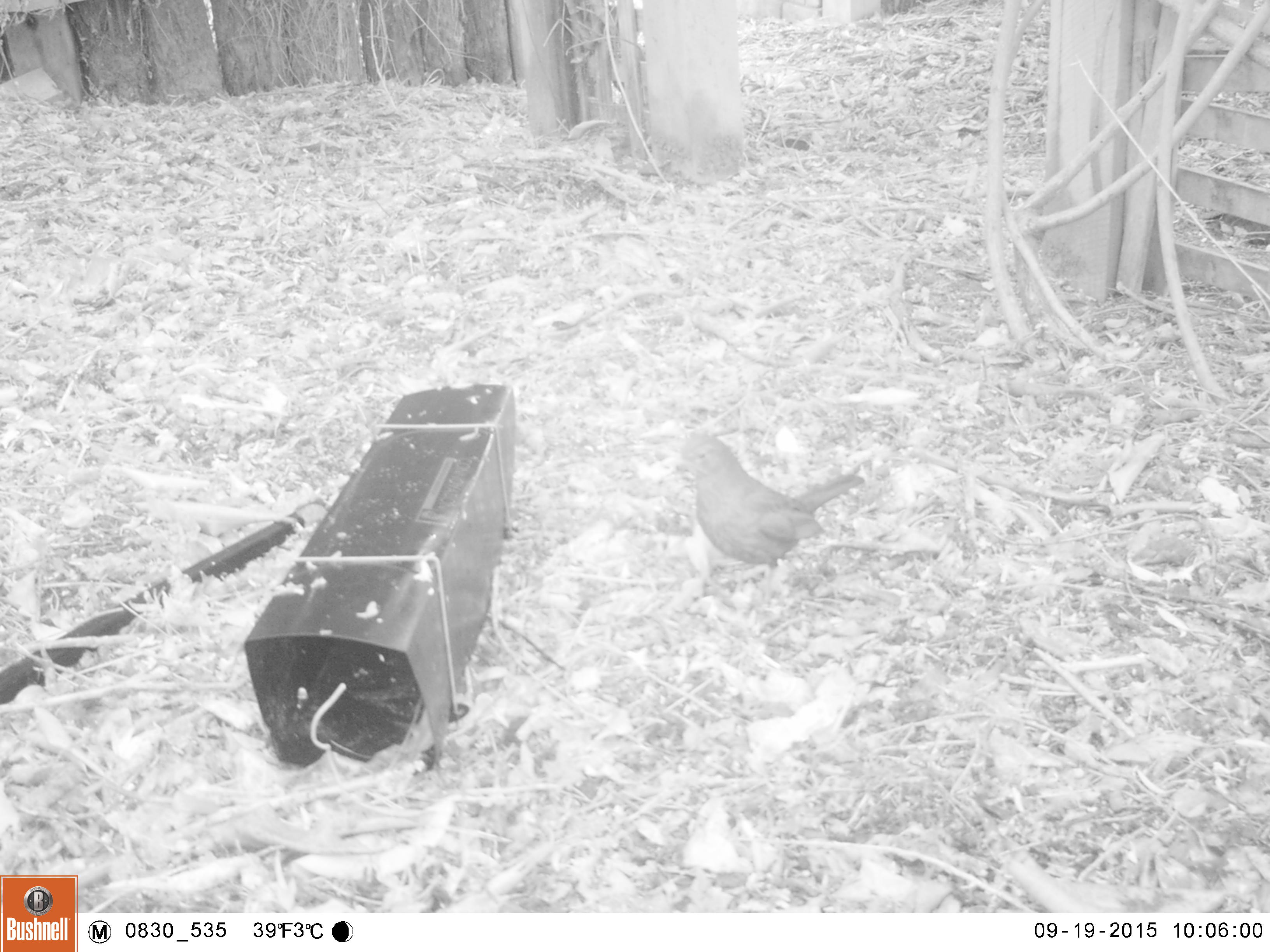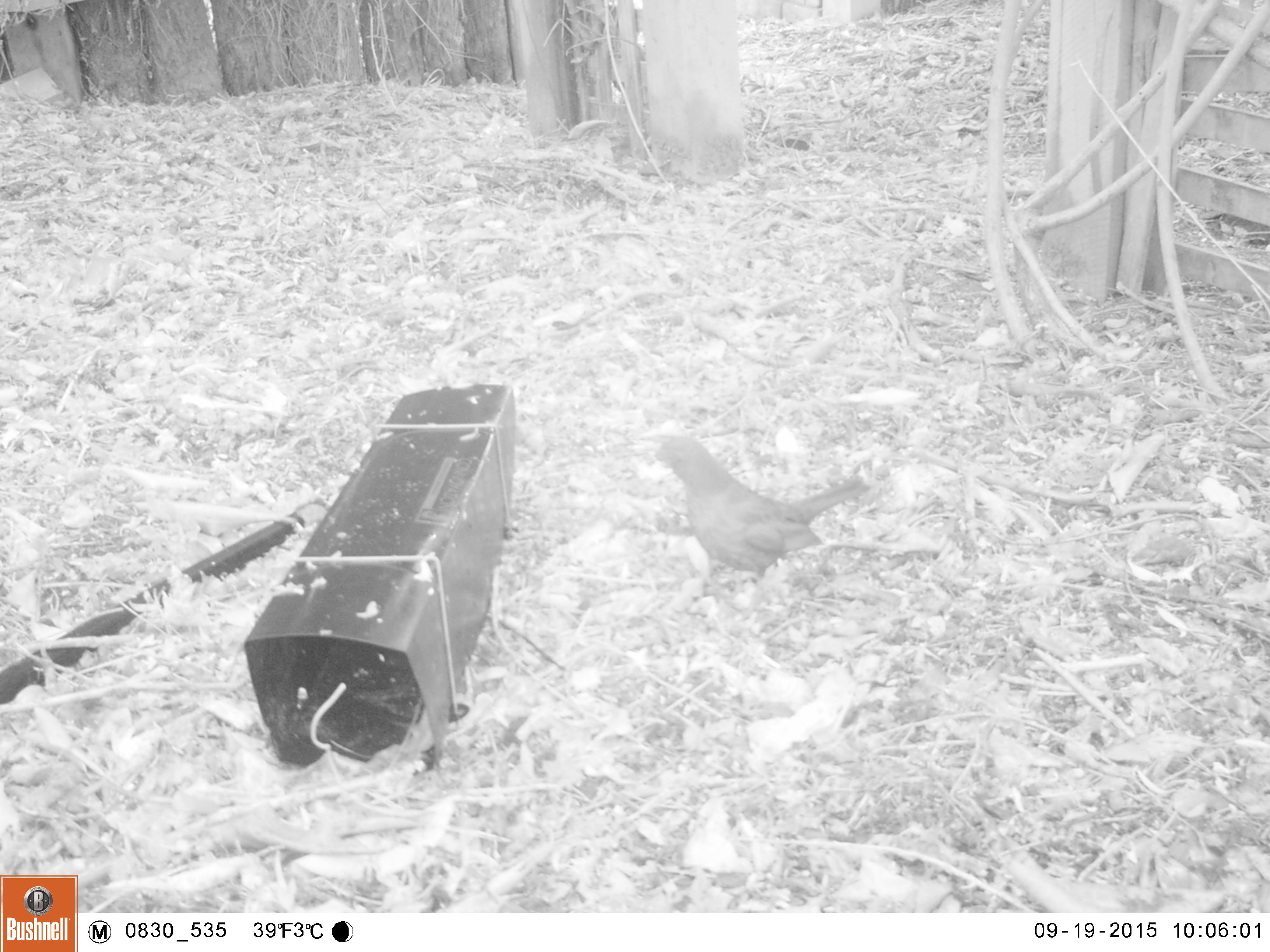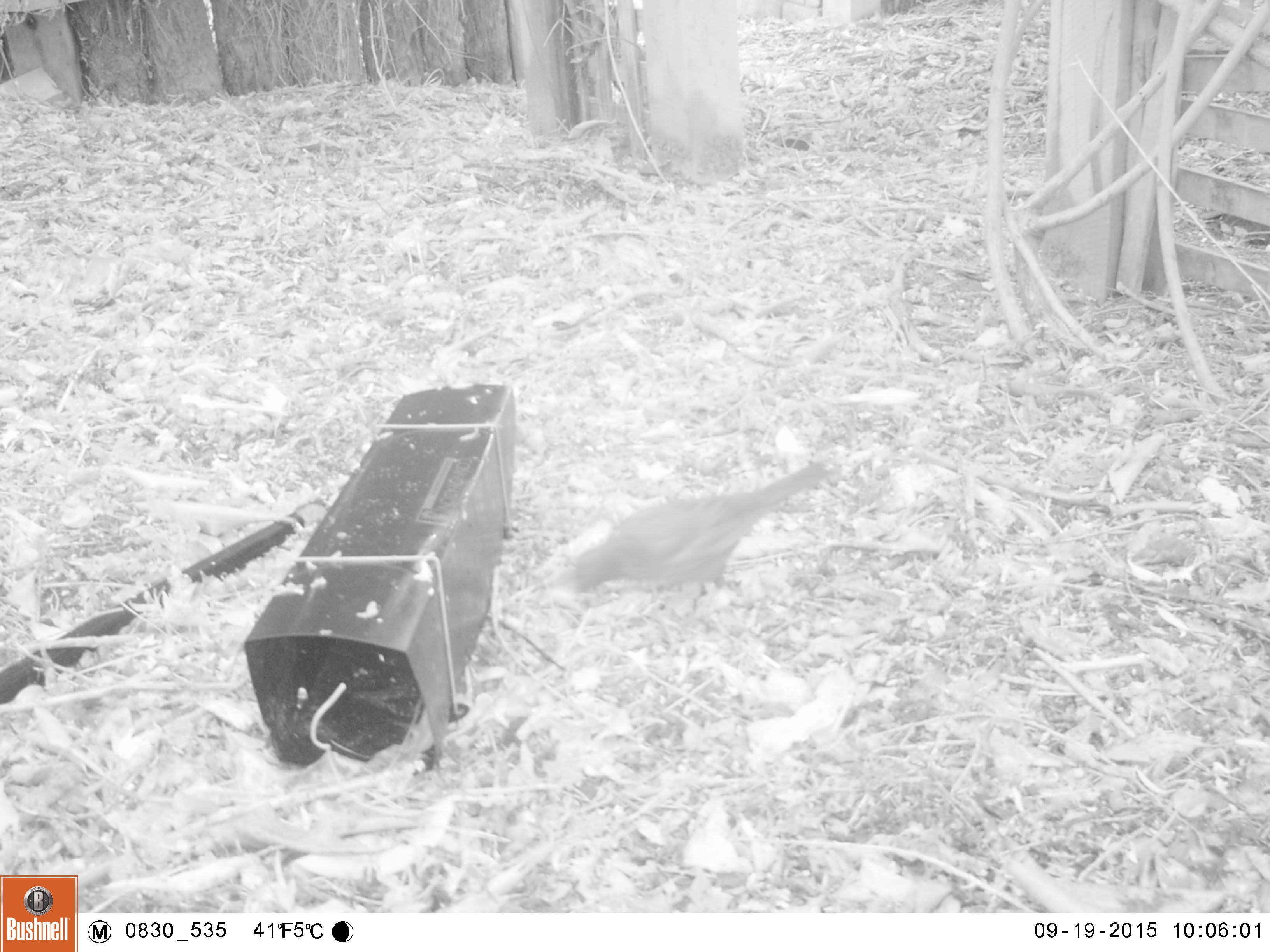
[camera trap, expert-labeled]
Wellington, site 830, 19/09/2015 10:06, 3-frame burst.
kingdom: Animalia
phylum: Chordata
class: Aves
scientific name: Aves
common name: bird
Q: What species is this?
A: Bird (Aves).